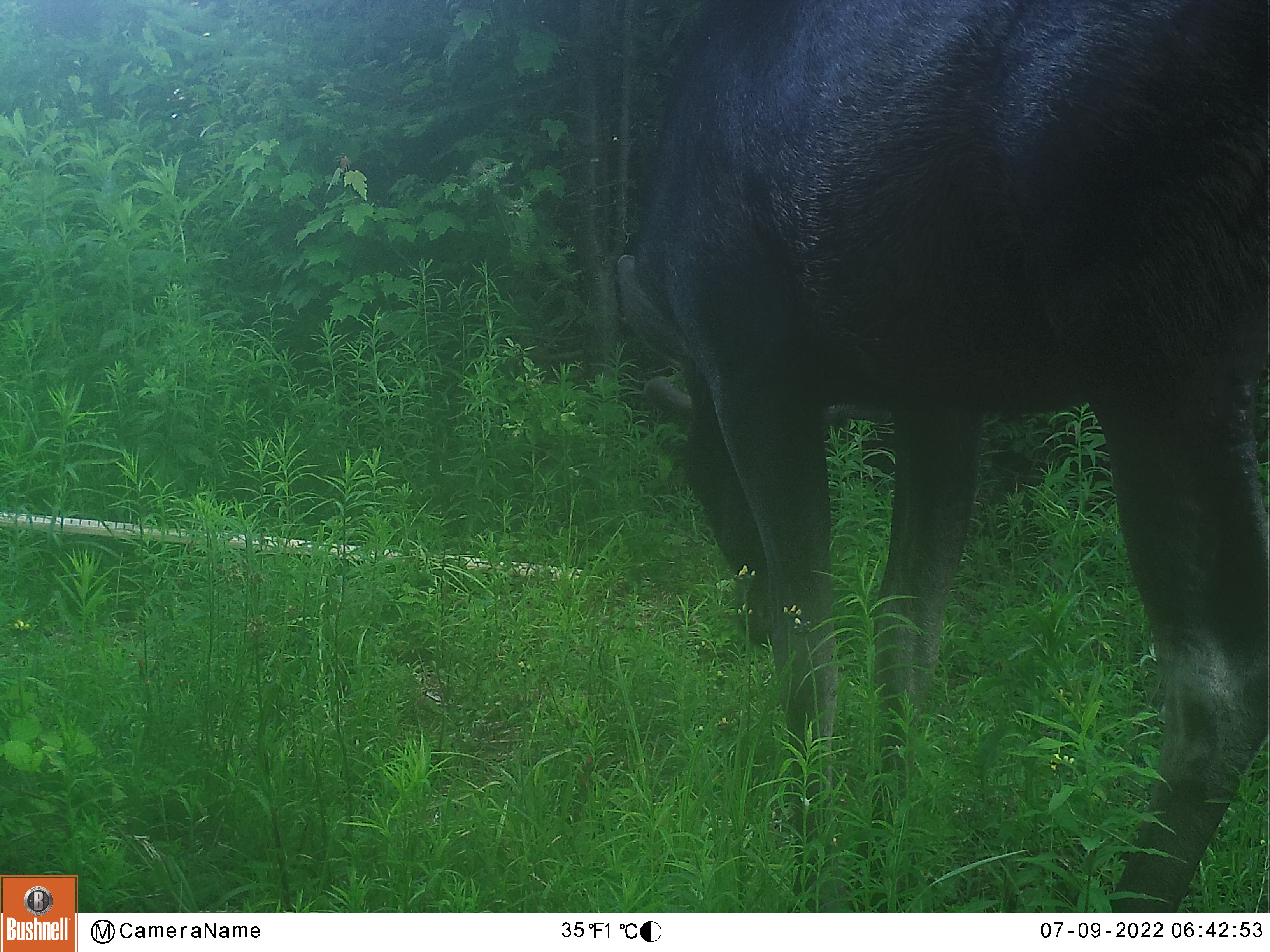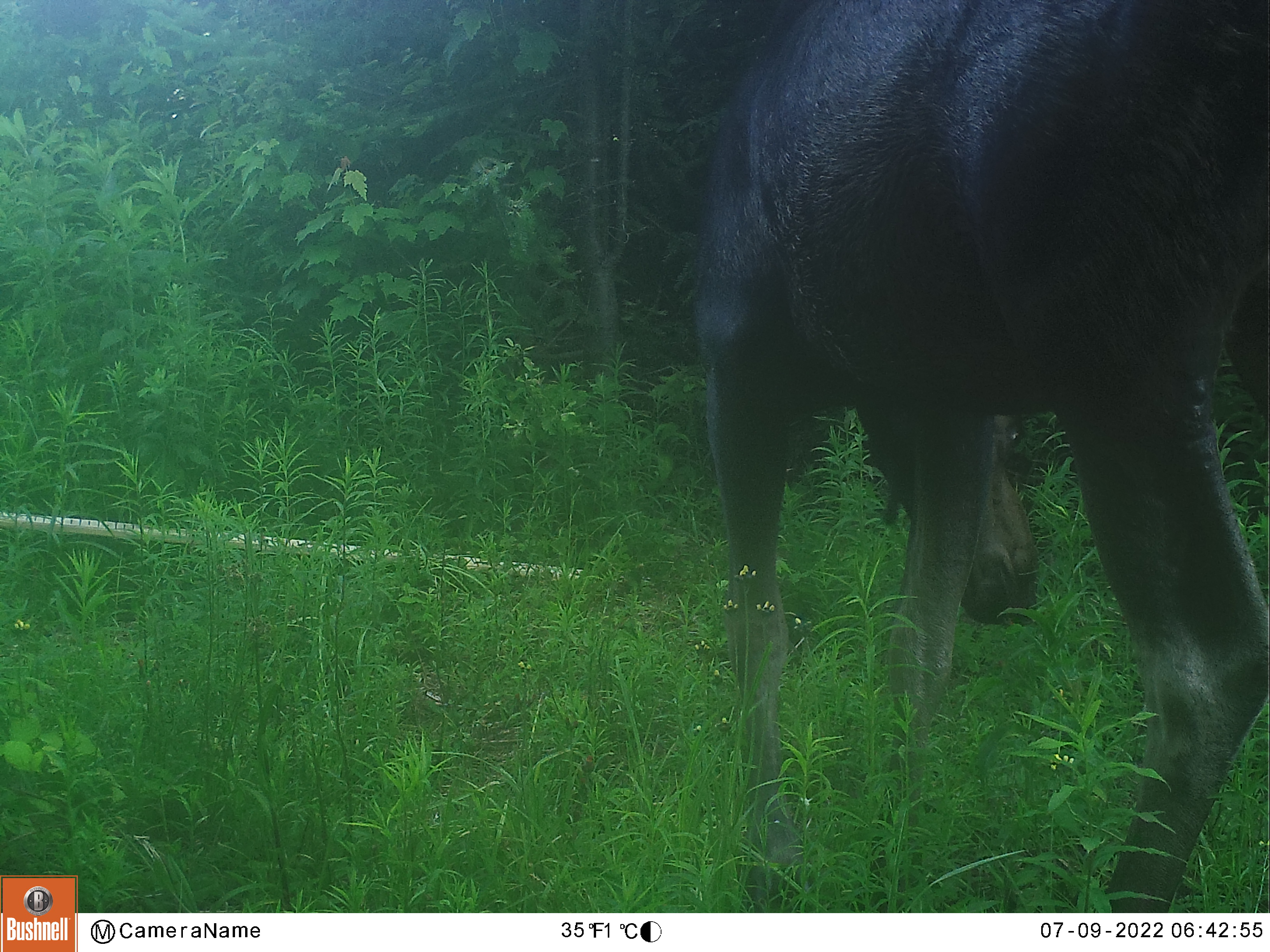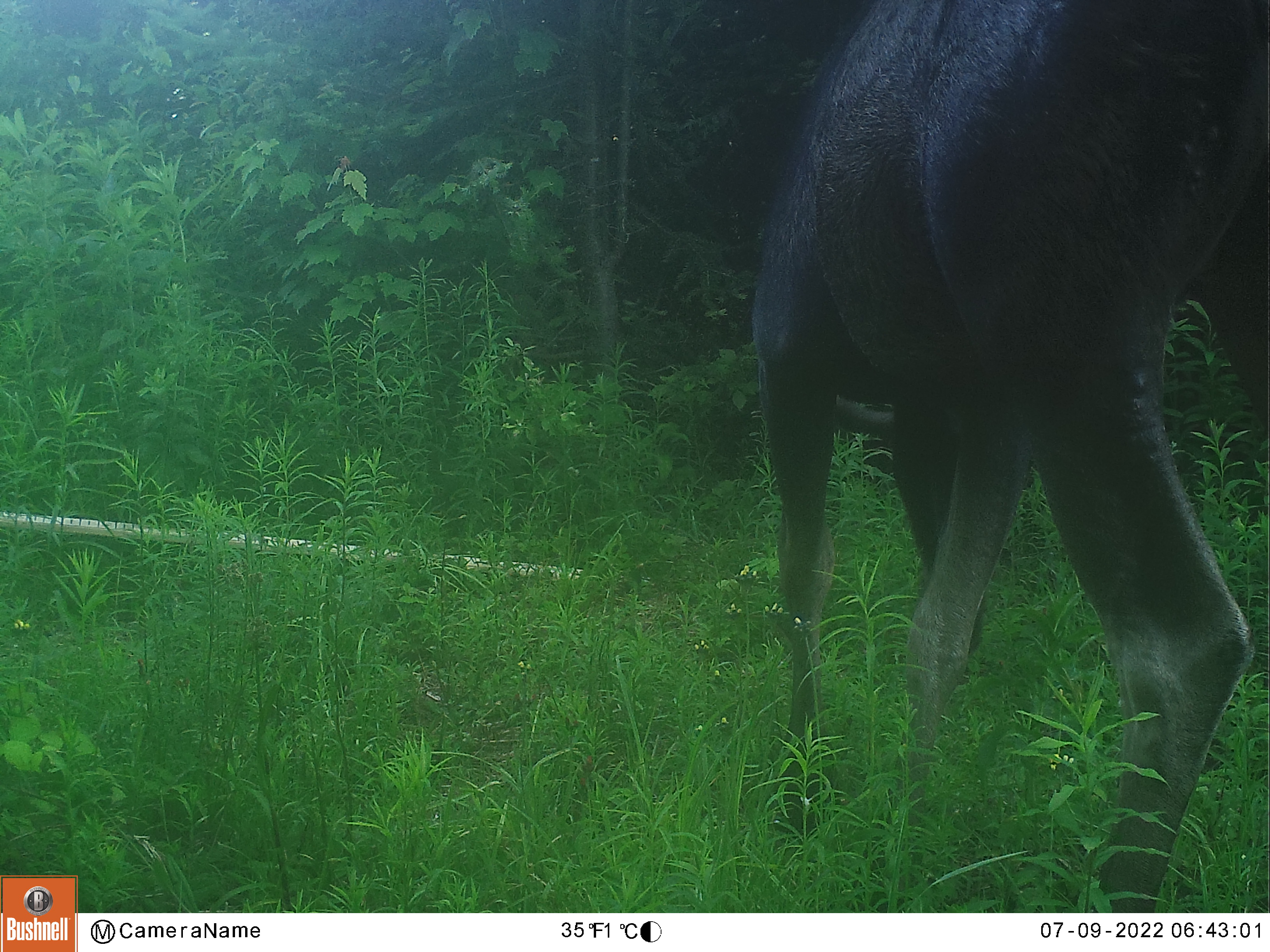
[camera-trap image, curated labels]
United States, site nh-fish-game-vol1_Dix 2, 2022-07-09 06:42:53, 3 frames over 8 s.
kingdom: Animalia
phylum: Chordata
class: Mammalia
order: Artiodactyla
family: Cervidae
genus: Alces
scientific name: Alces alces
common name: moose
Moose (Alces alces).